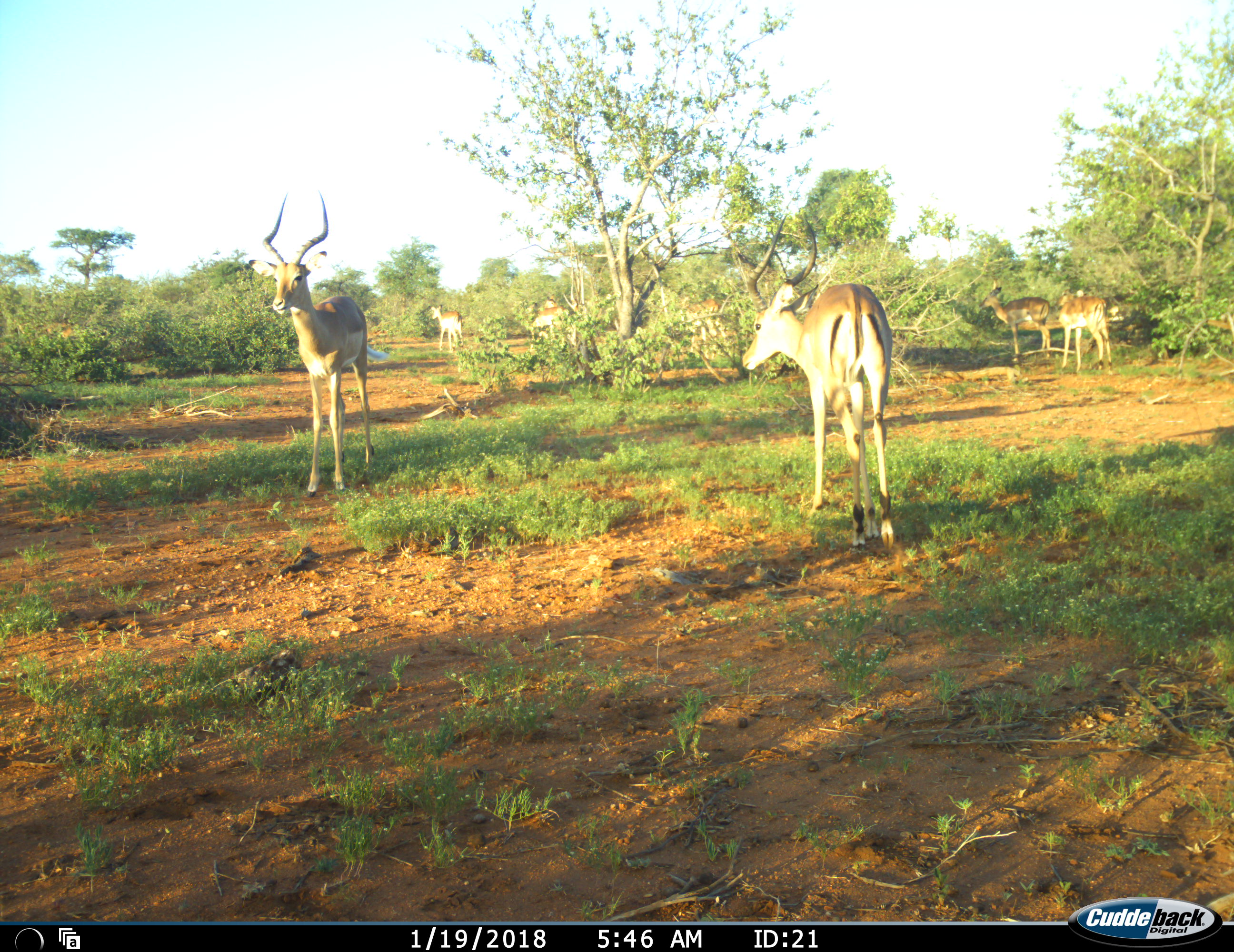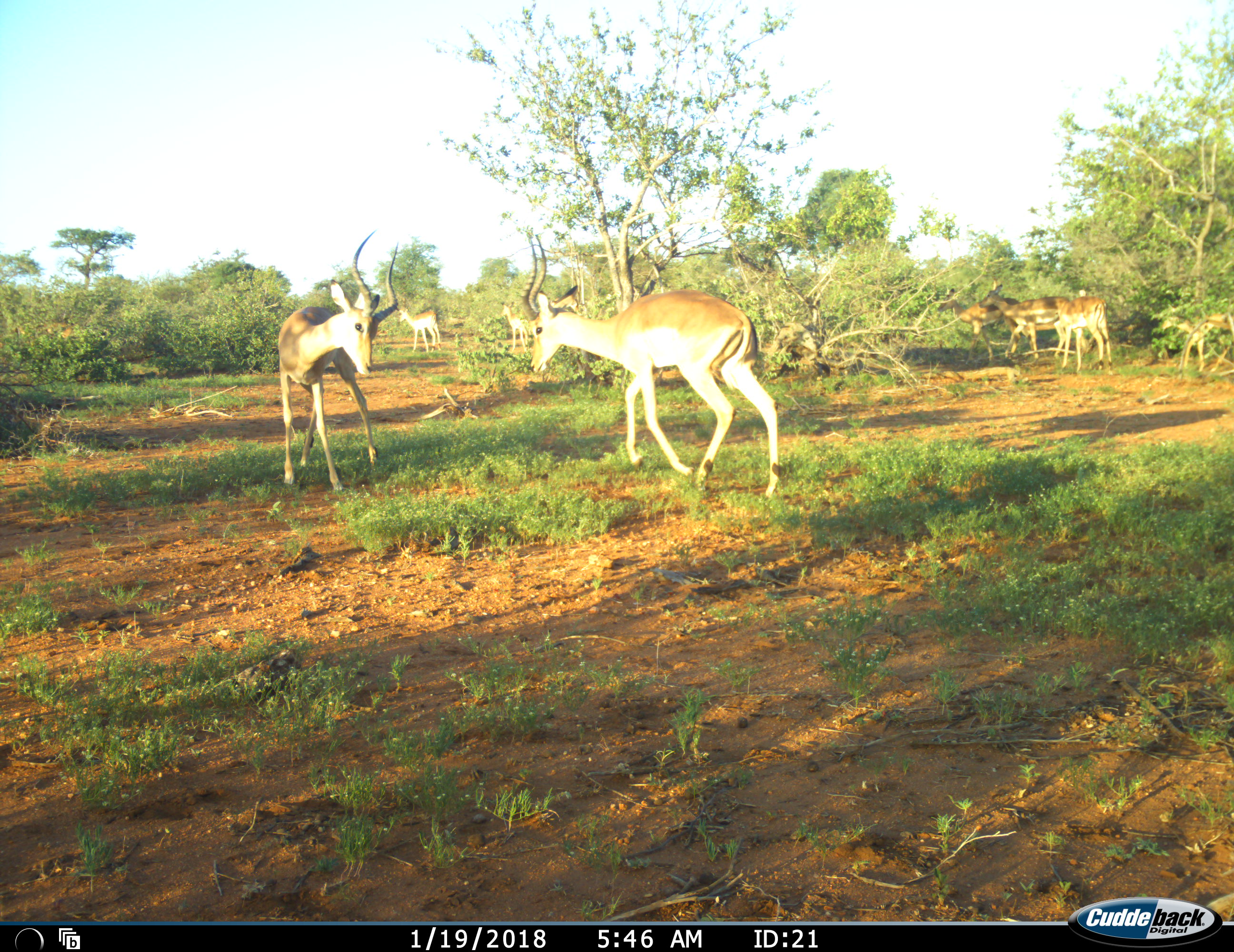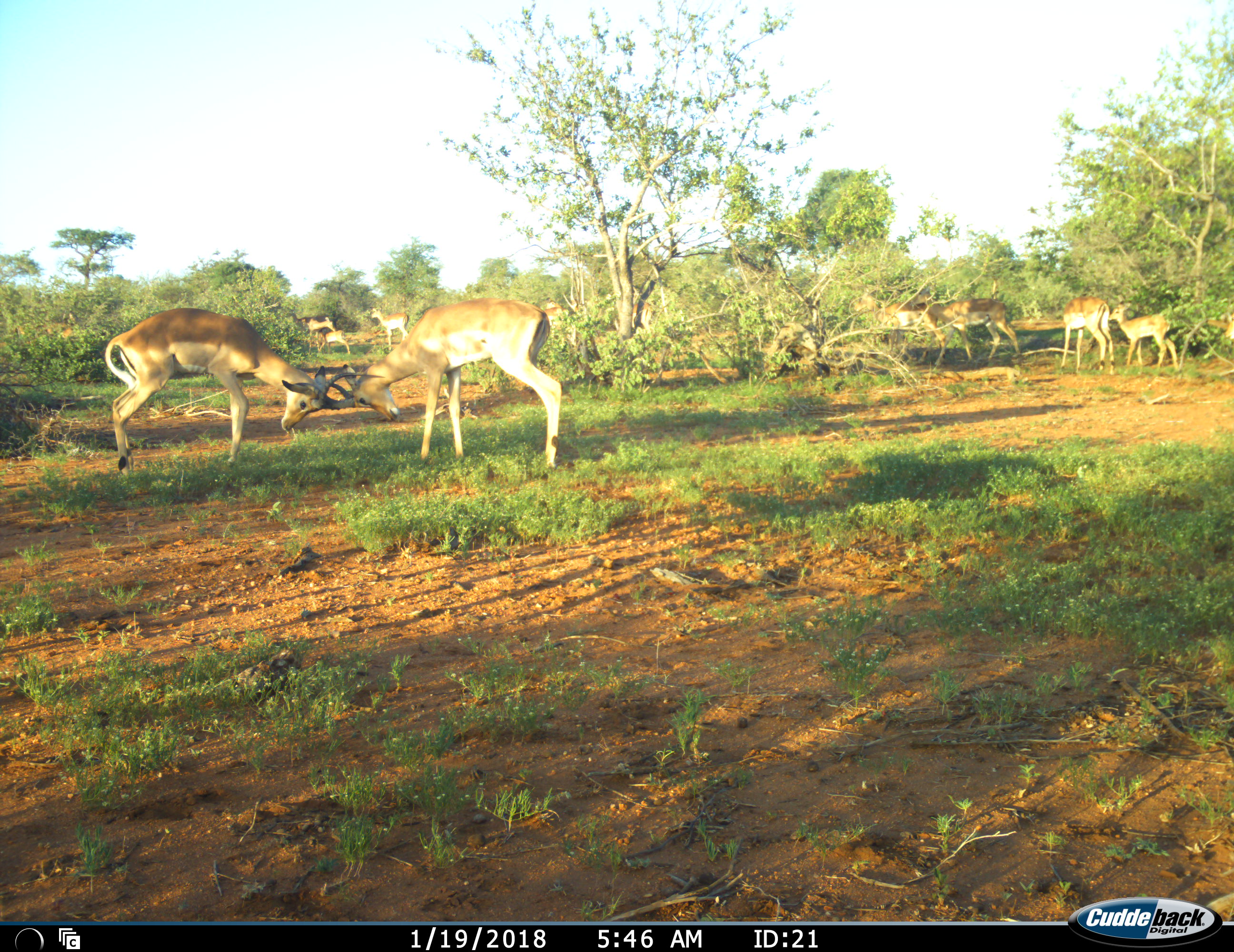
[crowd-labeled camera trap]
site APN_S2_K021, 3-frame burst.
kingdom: Animalia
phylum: Chordata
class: Mammalia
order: Artiodactyla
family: Bovidae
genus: Aepyceros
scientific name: Aepyceros melampus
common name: impala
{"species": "impala (Aepyceros melampus)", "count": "11-50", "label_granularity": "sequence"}